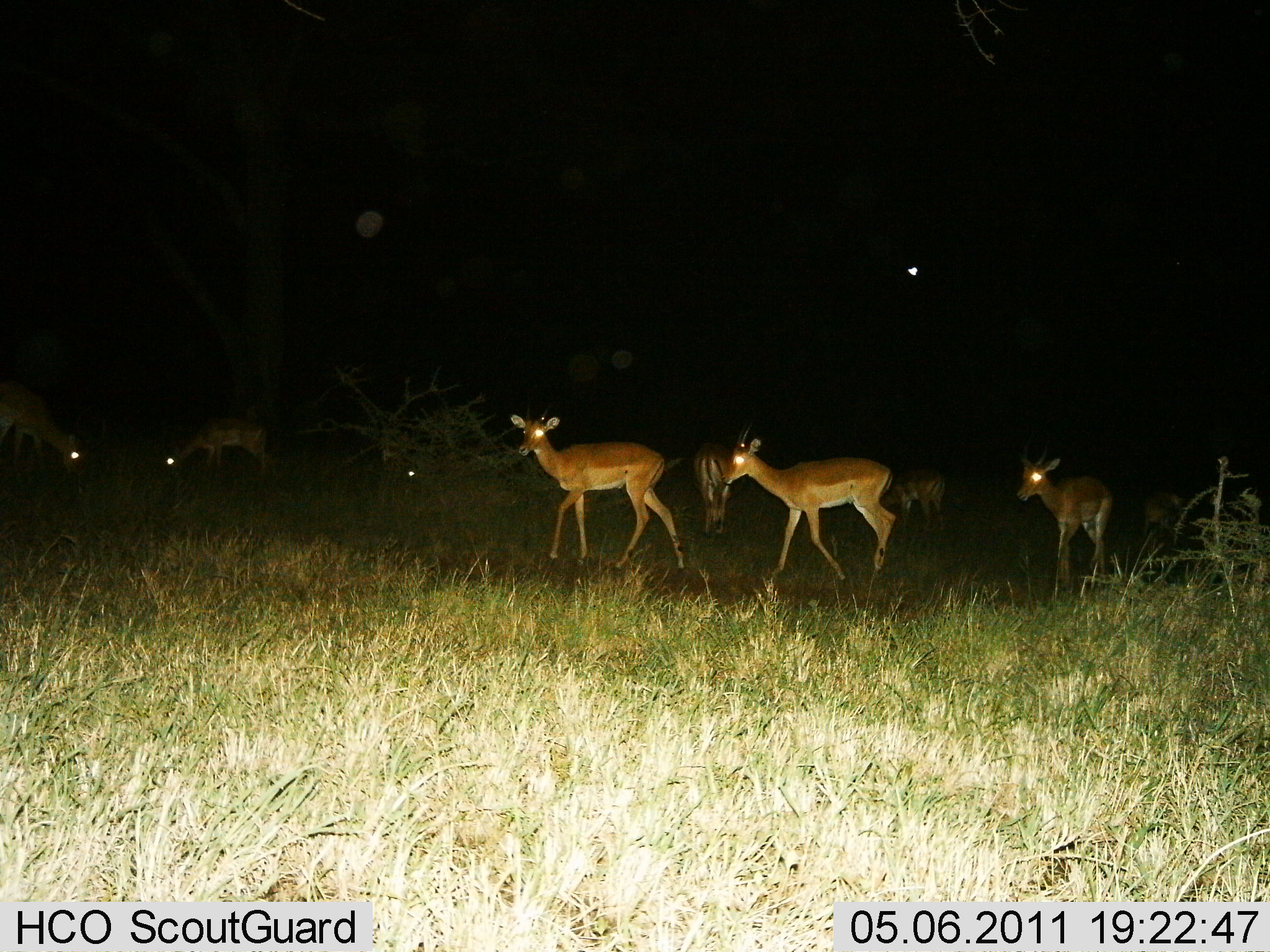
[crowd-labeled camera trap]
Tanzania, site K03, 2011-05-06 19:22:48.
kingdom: Animalia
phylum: Chordata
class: Mammalia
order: Artiodactyla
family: Bovidae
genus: Redunca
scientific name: Redunca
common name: reedbuck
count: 7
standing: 60%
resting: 0%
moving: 80%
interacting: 0%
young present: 20%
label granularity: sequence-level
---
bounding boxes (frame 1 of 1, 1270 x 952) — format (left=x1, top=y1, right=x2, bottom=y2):
animal: (left=721, top=423, right=897, bottom=582); (left=509, top=413, right=684, bottom=572); (left=1014, top=440, right=1114, bottom=592); (left=391, top=456, right=526, bottom=548); (left=0, top=378, right=87, bottom=485); (left=163, top=415, right=276, bottom=491); (left=878, top=465, right=946, bottom=533); (left=694, top=441, right=742, bottom=535); (left=1141, top=488, right=1186, bottom=568)